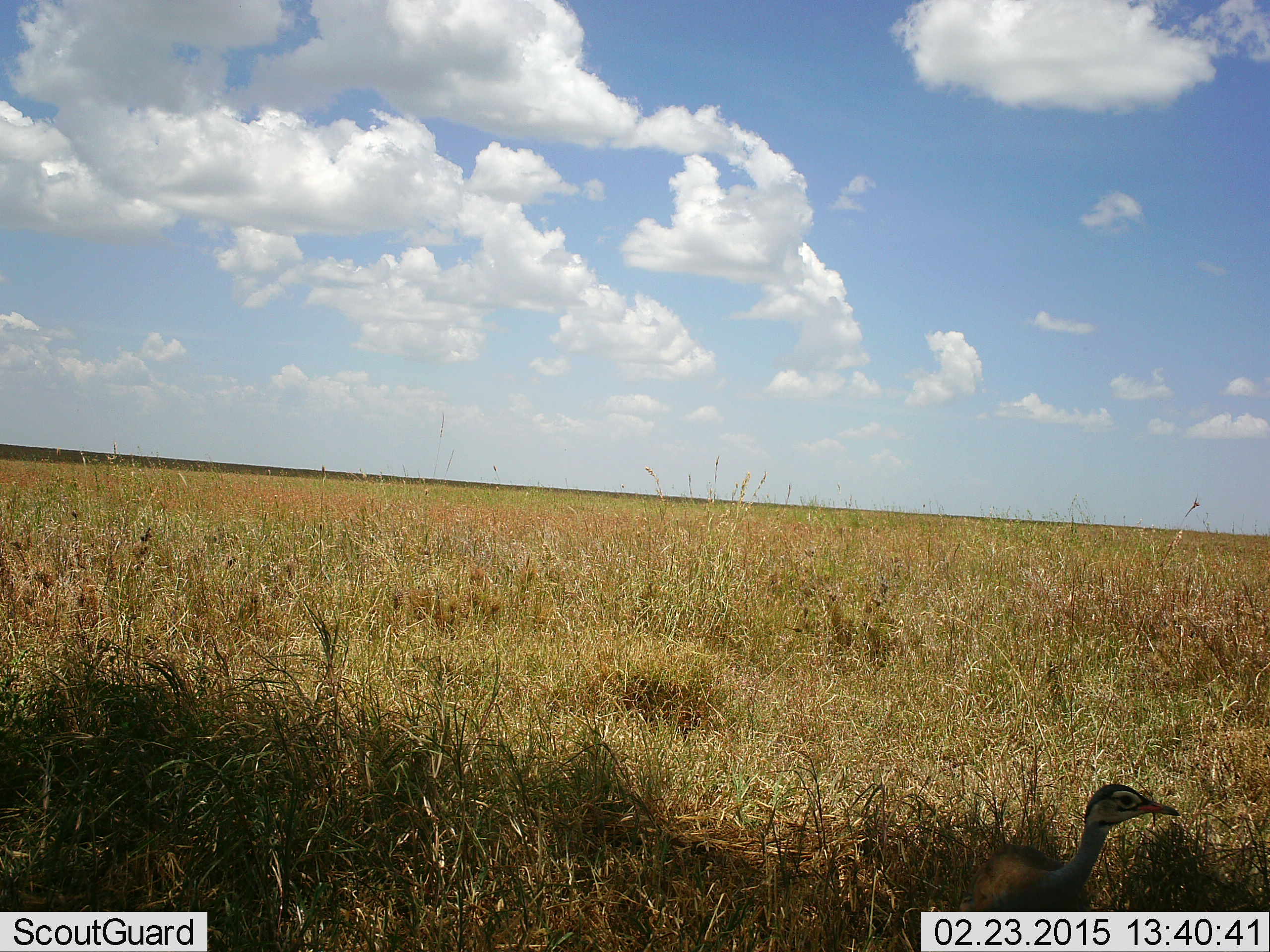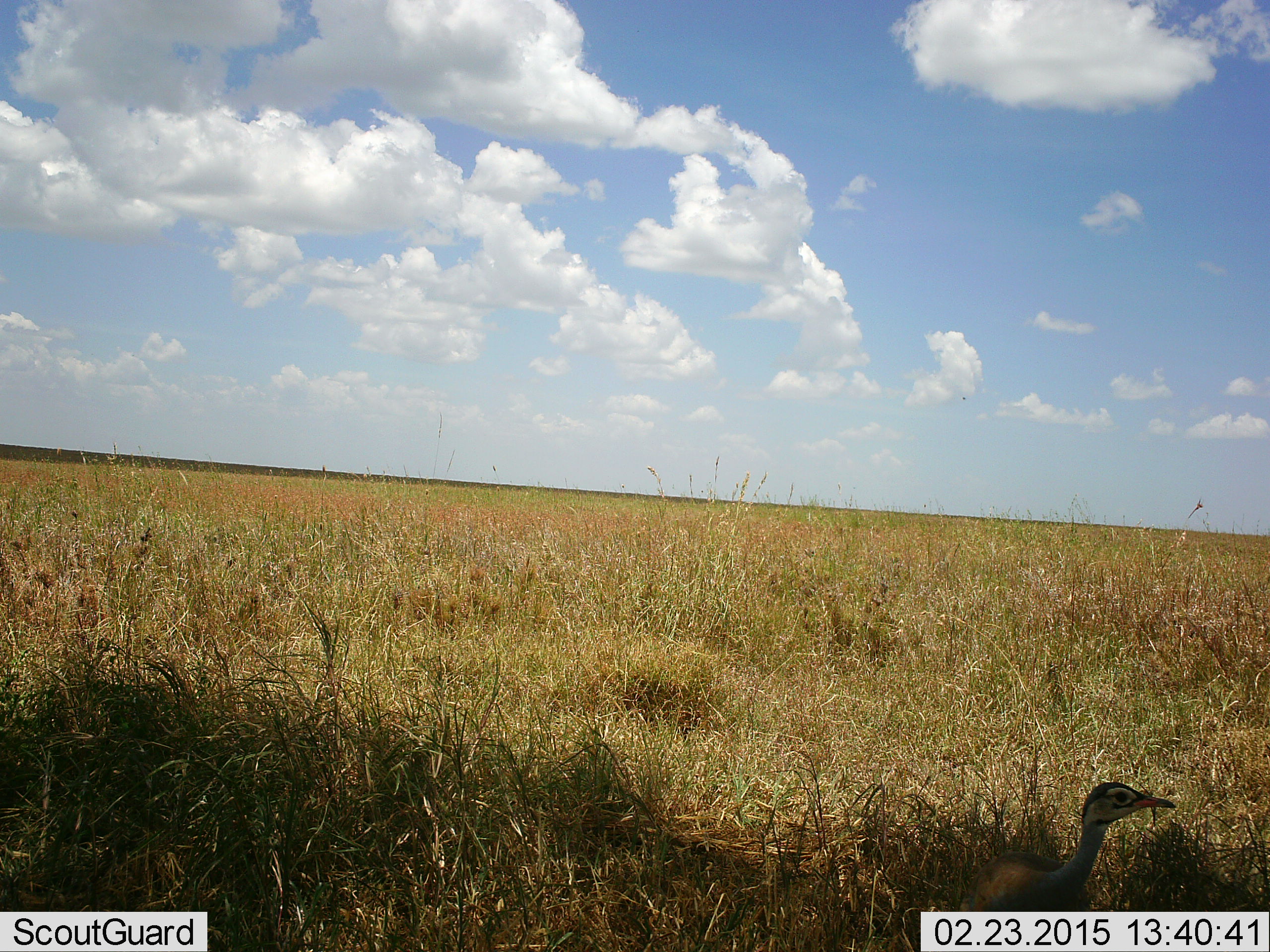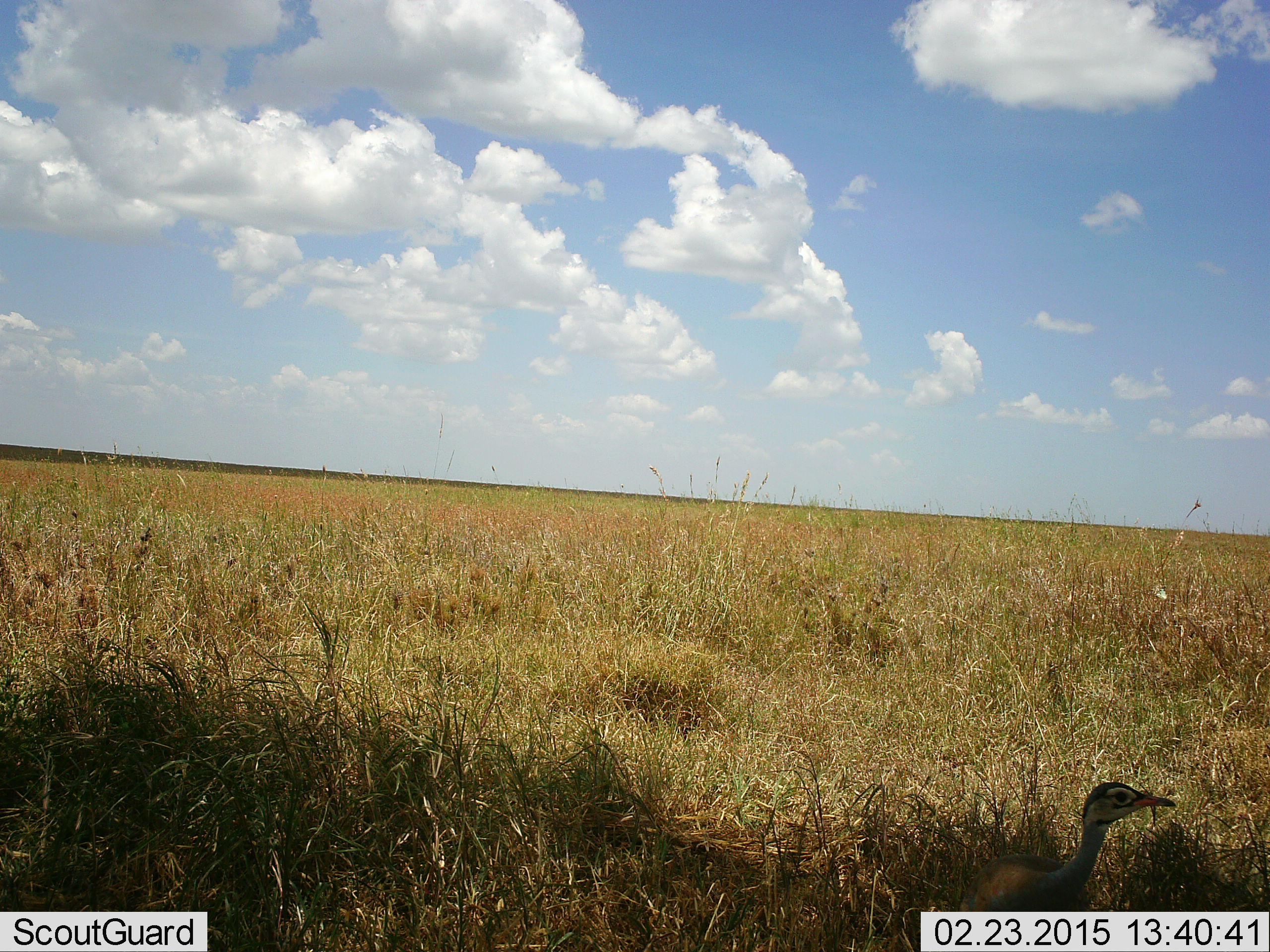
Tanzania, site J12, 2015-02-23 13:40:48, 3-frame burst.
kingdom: Animalia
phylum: Chordata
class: Aves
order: Otidiformes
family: Otididae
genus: Ardeotis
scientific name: Ardeotis kori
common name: kori bustard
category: koribustard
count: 1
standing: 91%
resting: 9%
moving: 0%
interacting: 0%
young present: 9%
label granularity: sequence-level